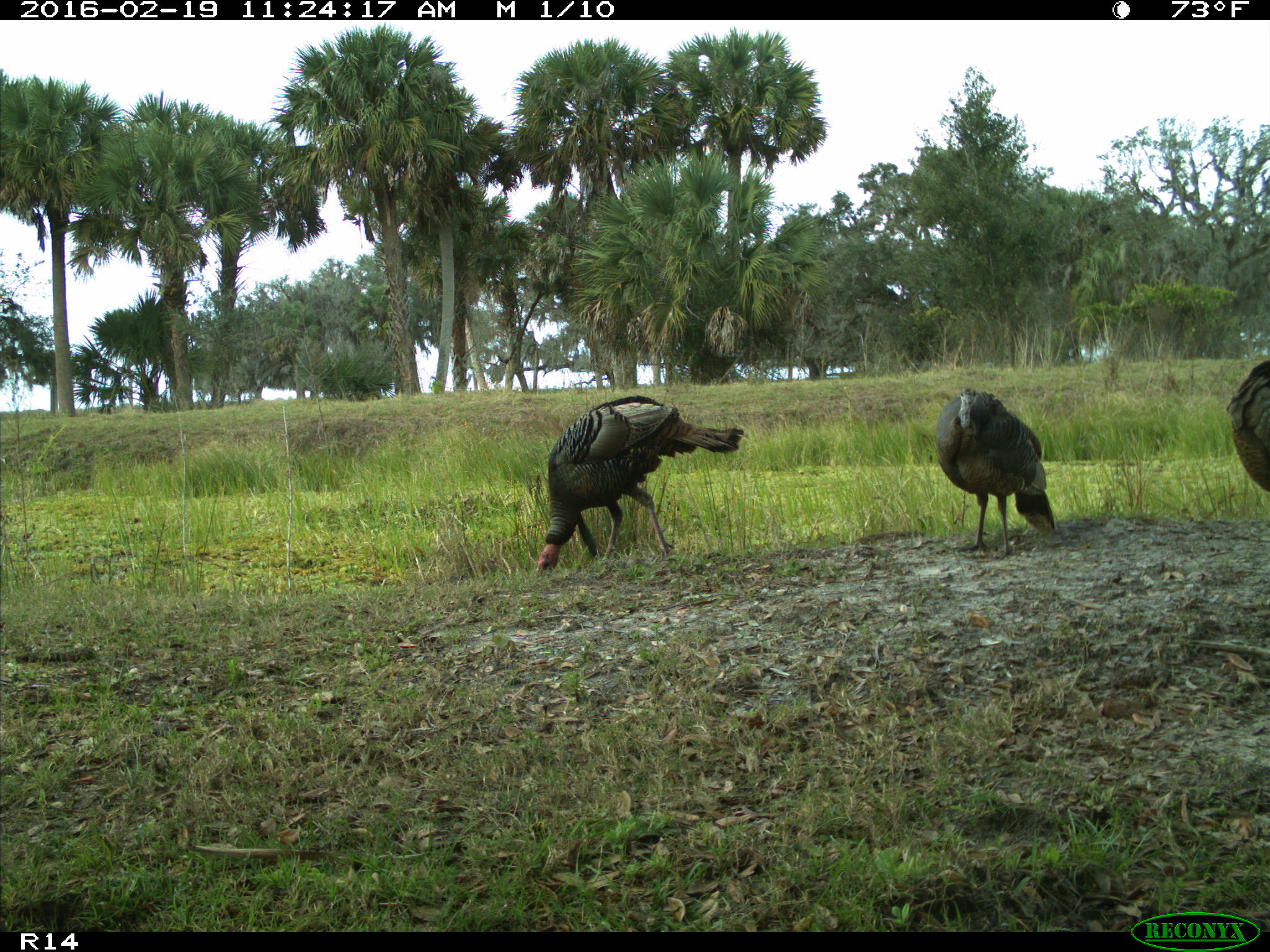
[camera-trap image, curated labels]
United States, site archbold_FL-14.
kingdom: Animalia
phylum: Chordata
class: Aves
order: Galliformes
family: Phasianidae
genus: Meleagris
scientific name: Meleagris gallopavo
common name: wild turkey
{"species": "Meleagris gallopavo (wild turkey)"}